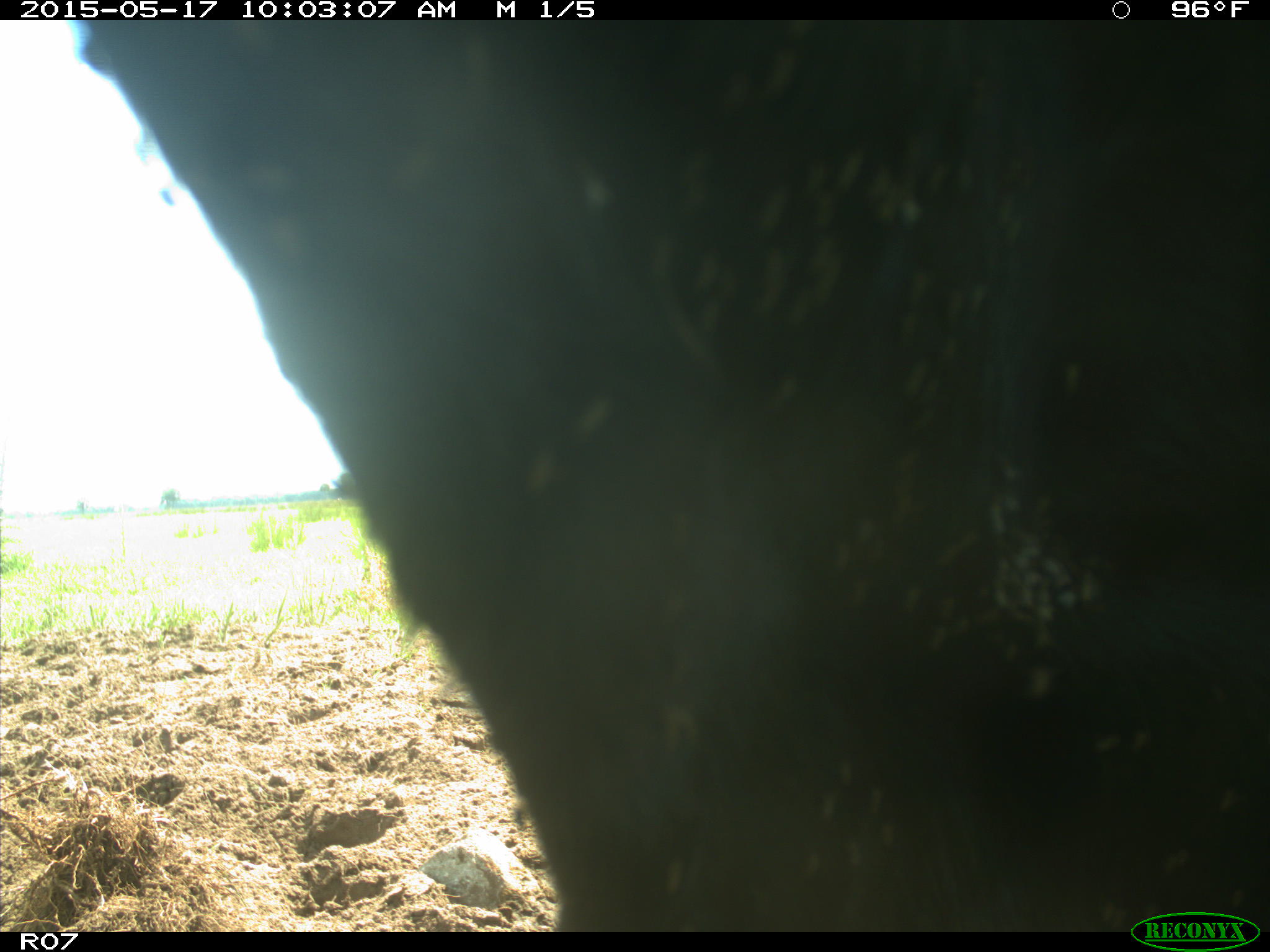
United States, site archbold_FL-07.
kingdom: Animalia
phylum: Chordata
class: Mammalia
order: Artiodactyla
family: Bovidae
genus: Bos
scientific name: Bos taurus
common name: domestic cow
Bos taurus (domestic cow).